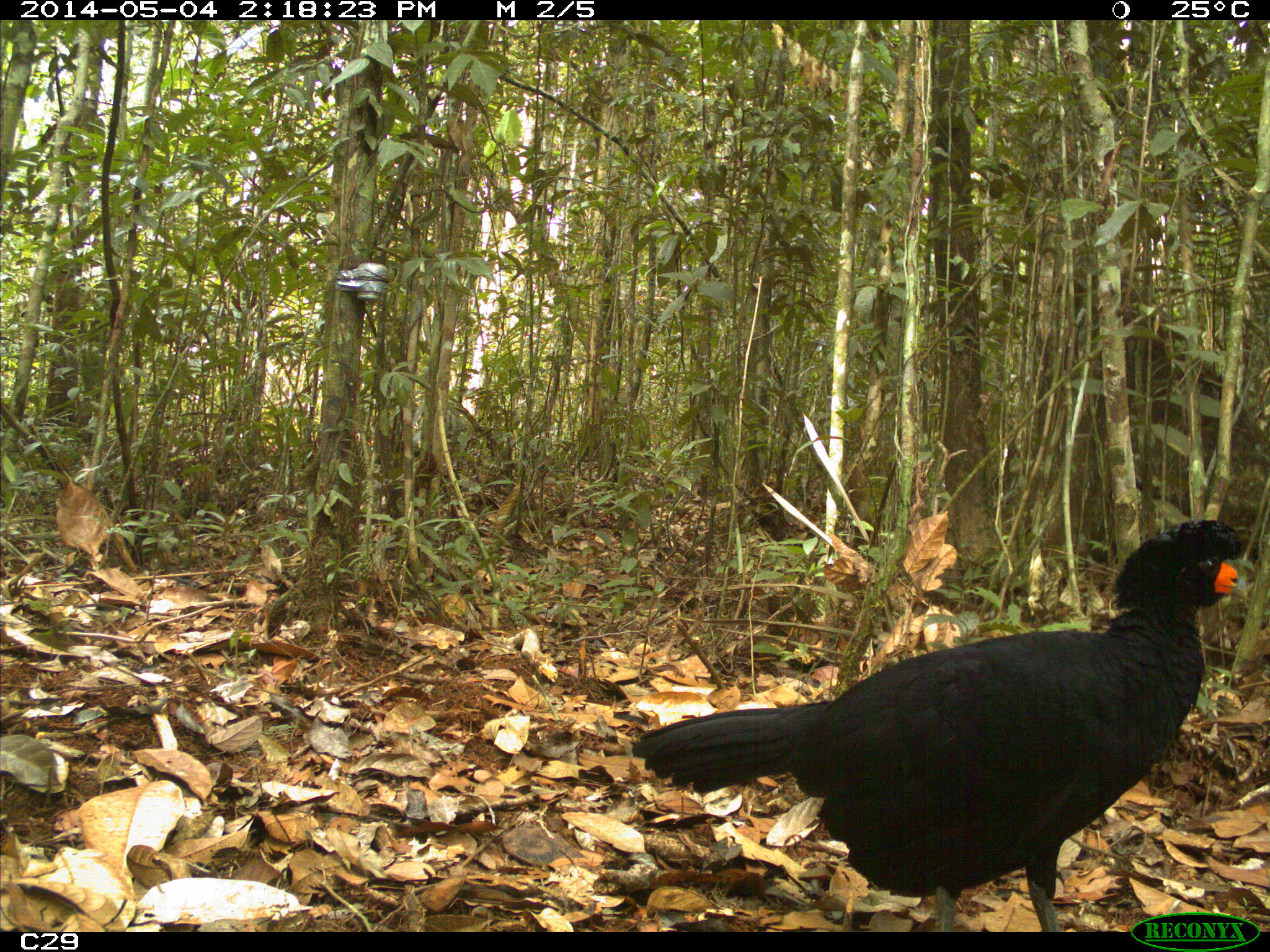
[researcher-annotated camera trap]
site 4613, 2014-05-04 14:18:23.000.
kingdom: Animalia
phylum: Chordata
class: Aves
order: Galliformes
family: Cracidae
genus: Crax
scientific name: Crax alector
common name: black curassow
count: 2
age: adult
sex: female